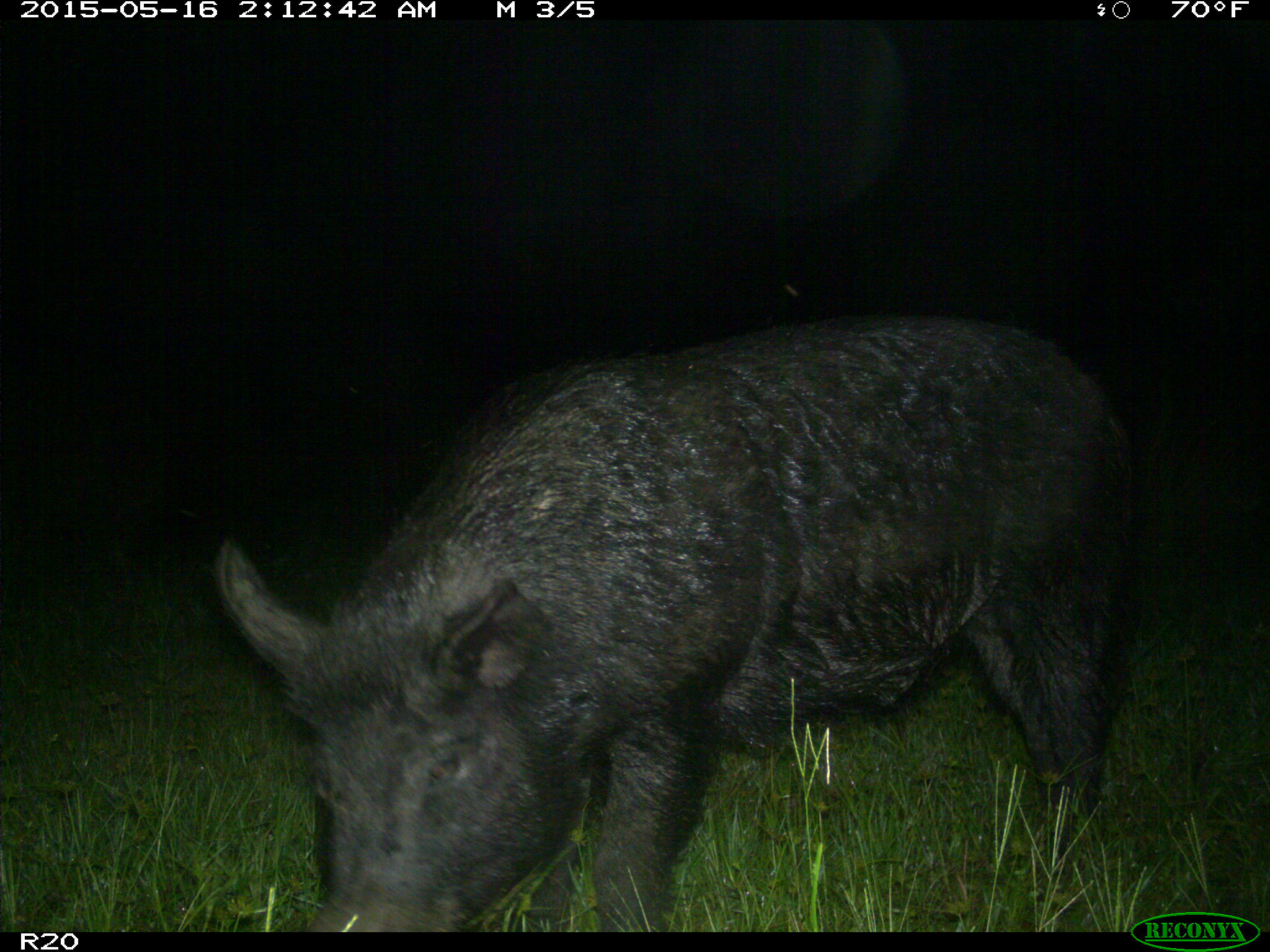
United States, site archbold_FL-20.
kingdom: Animalia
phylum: Chordata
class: Mammalia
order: Artiodactyla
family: Suidae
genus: Sus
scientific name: Sus scrofa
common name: wild boar